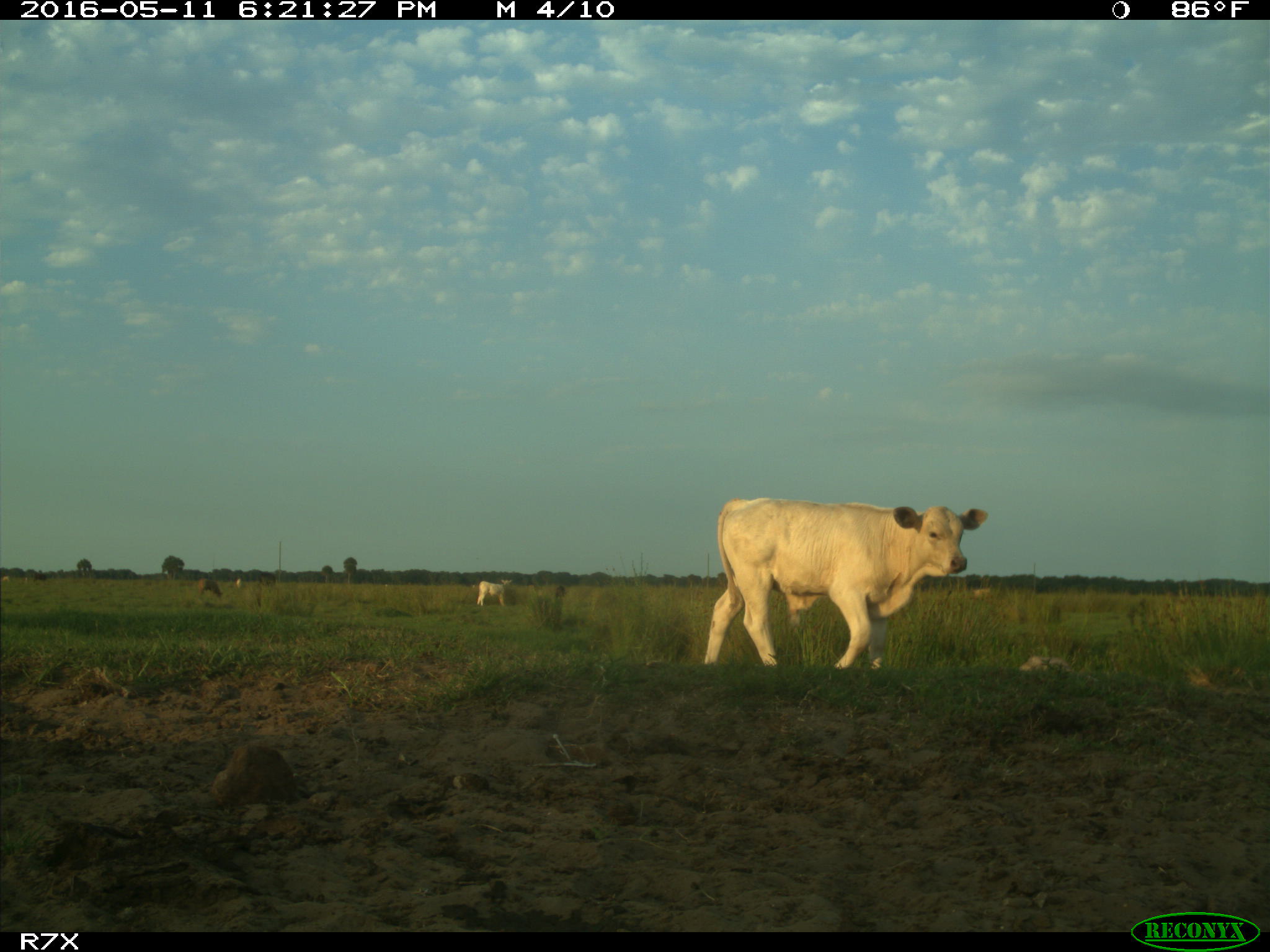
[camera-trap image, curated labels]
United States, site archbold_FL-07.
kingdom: Animalia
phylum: Chordata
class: Mammalia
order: Artiodactyla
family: Bovidae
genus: Bos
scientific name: Bos taurus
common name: domestic cow